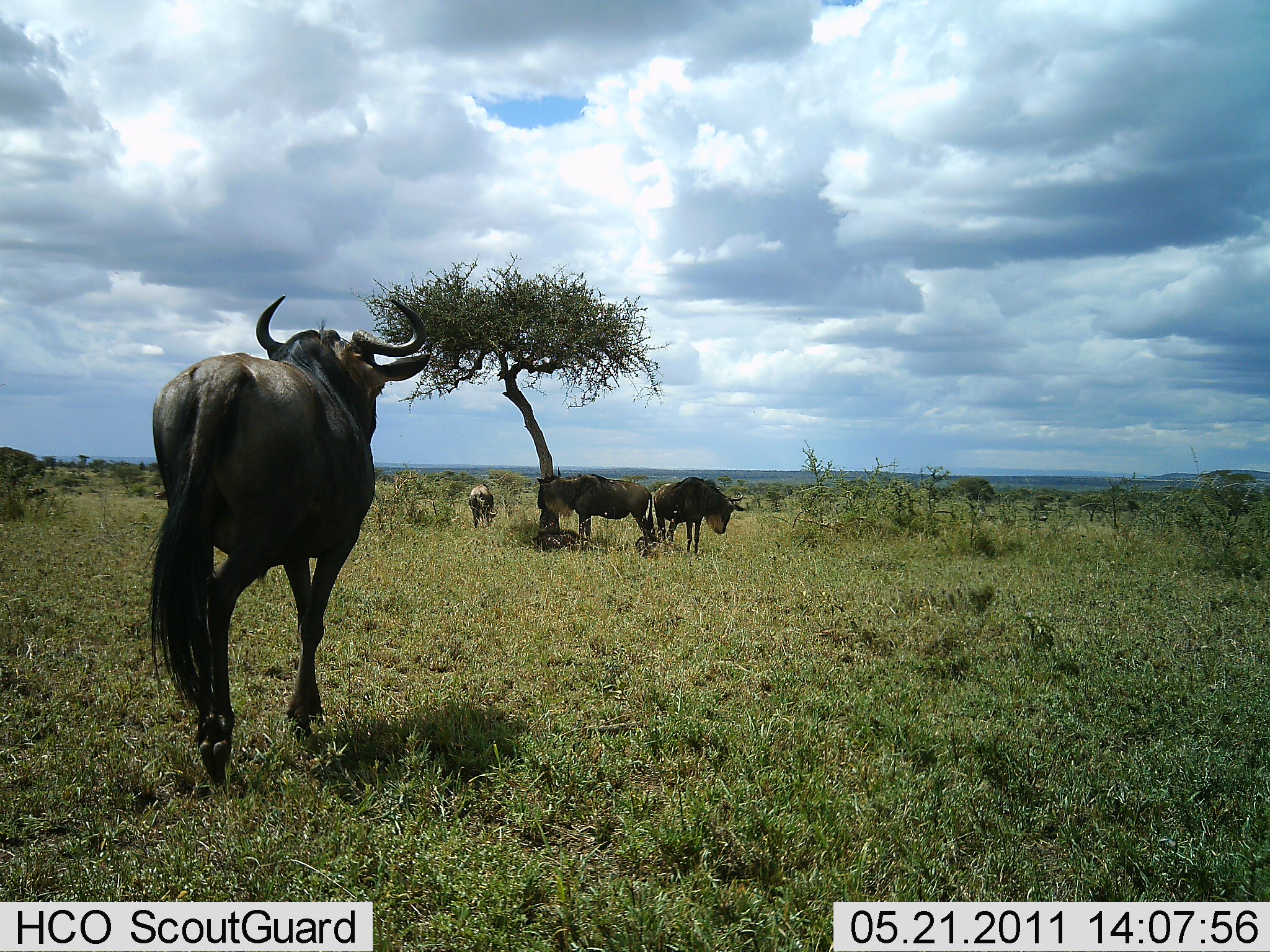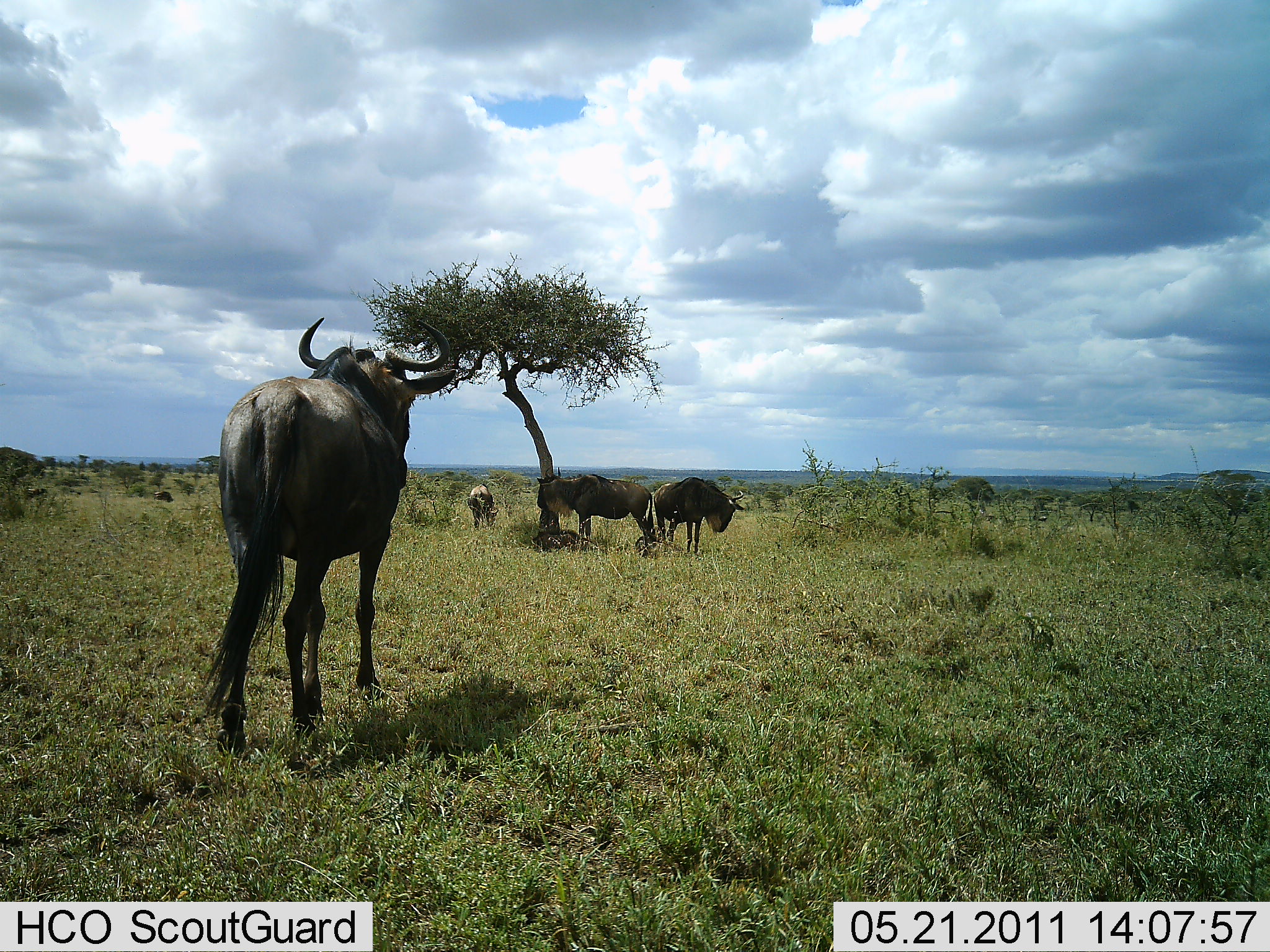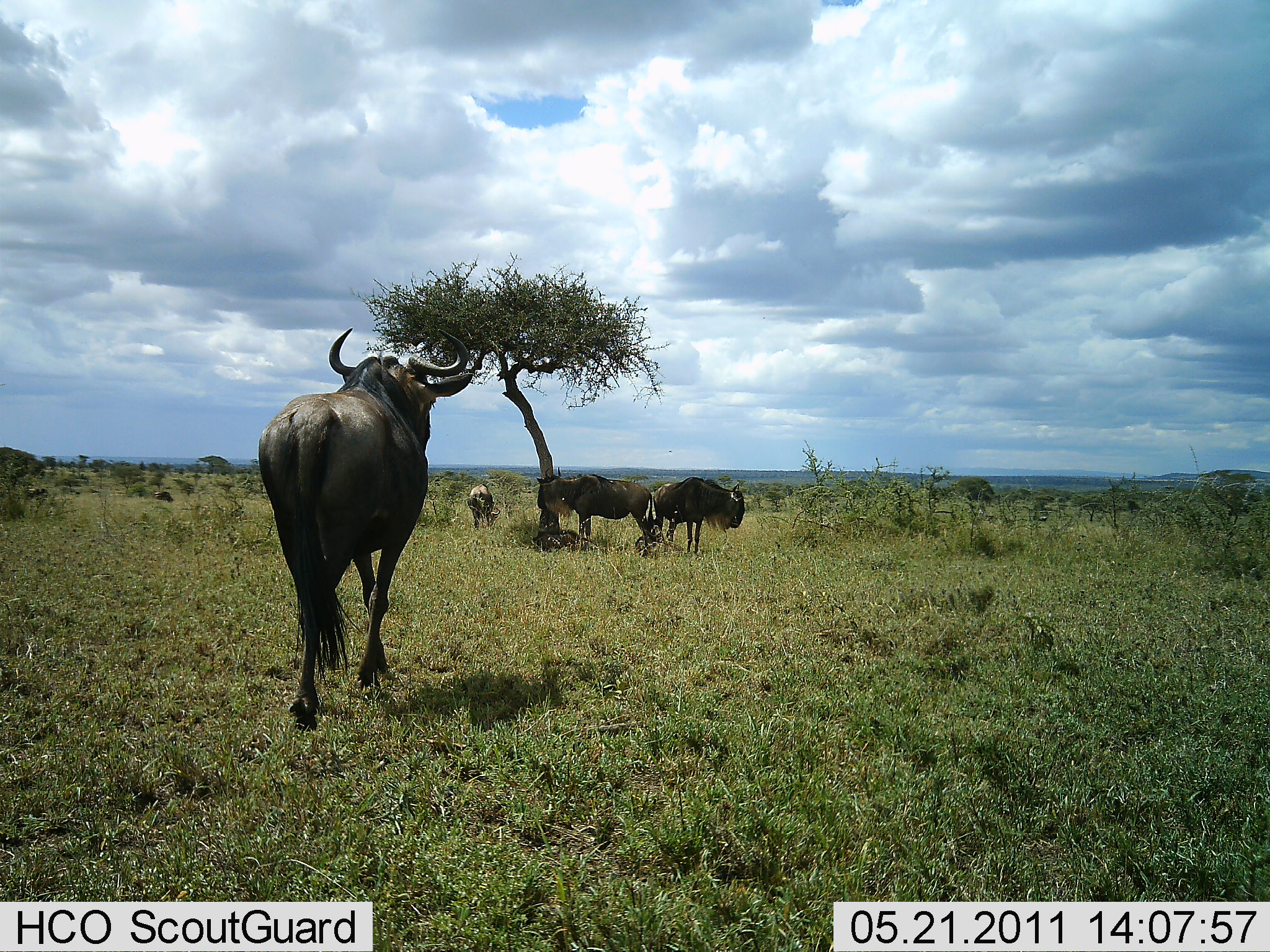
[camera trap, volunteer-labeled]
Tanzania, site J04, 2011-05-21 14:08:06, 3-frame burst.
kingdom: Animalia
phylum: Chordata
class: Mammalia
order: Artiodactyla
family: Bovidae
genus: Connochaetes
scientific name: Connochaetes taurinus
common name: blue wildebeest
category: wildebeest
Wildebeest (blue wildebeest) (Connochaetes taurinus), count 4. Behavior (volunteer vote fractions): standing 62%, resting 31%, moving 62%, interacting 0%. Young present (vote fraction): 8%. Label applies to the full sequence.